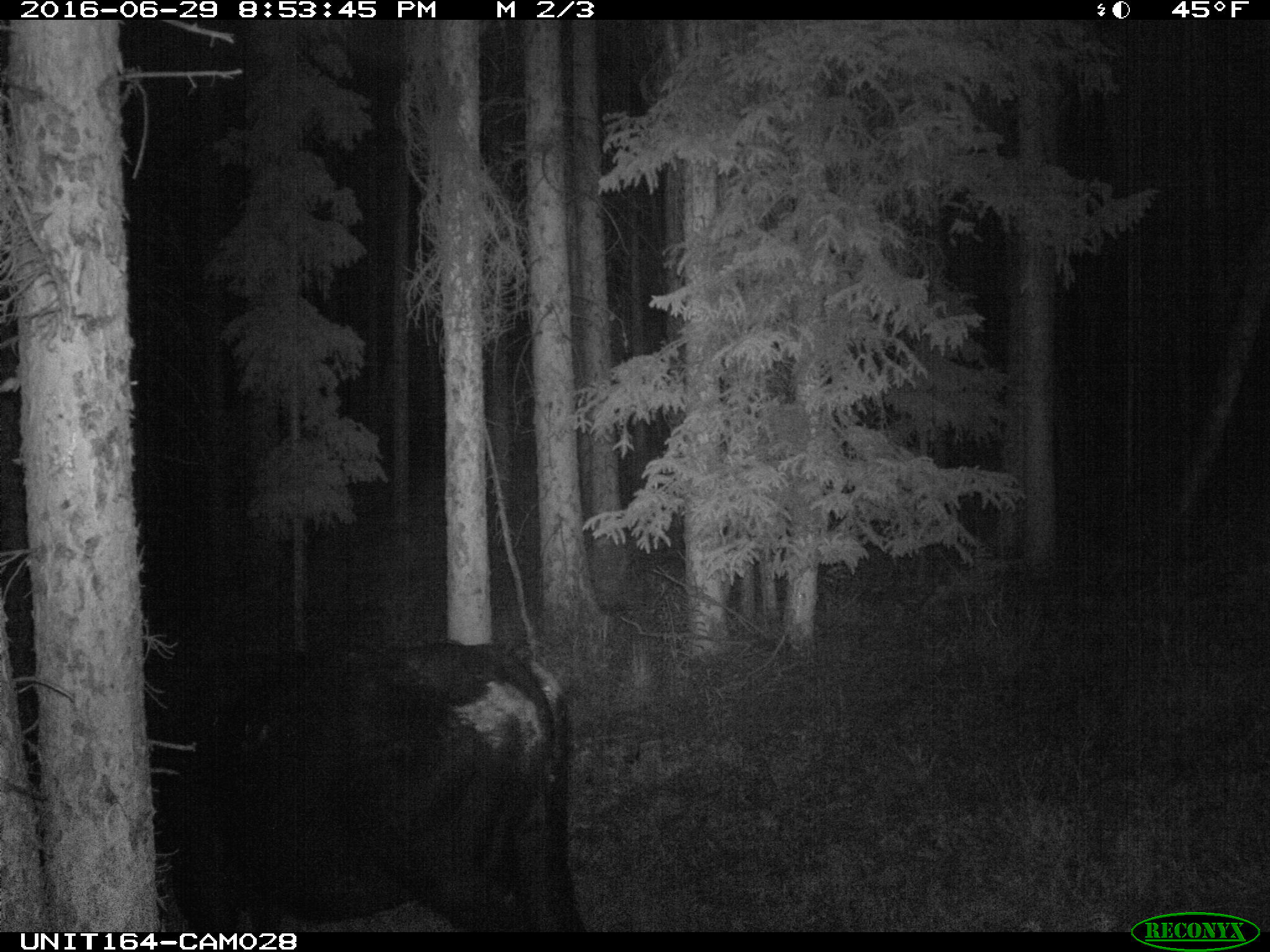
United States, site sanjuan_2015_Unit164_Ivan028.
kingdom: Animalia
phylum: Chordata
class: Mammalia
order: Artiodactyla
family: Bovidae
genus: Bos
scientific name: Bos taurus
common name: domestic cow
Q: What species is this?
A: Bos taurus (domestic cow).